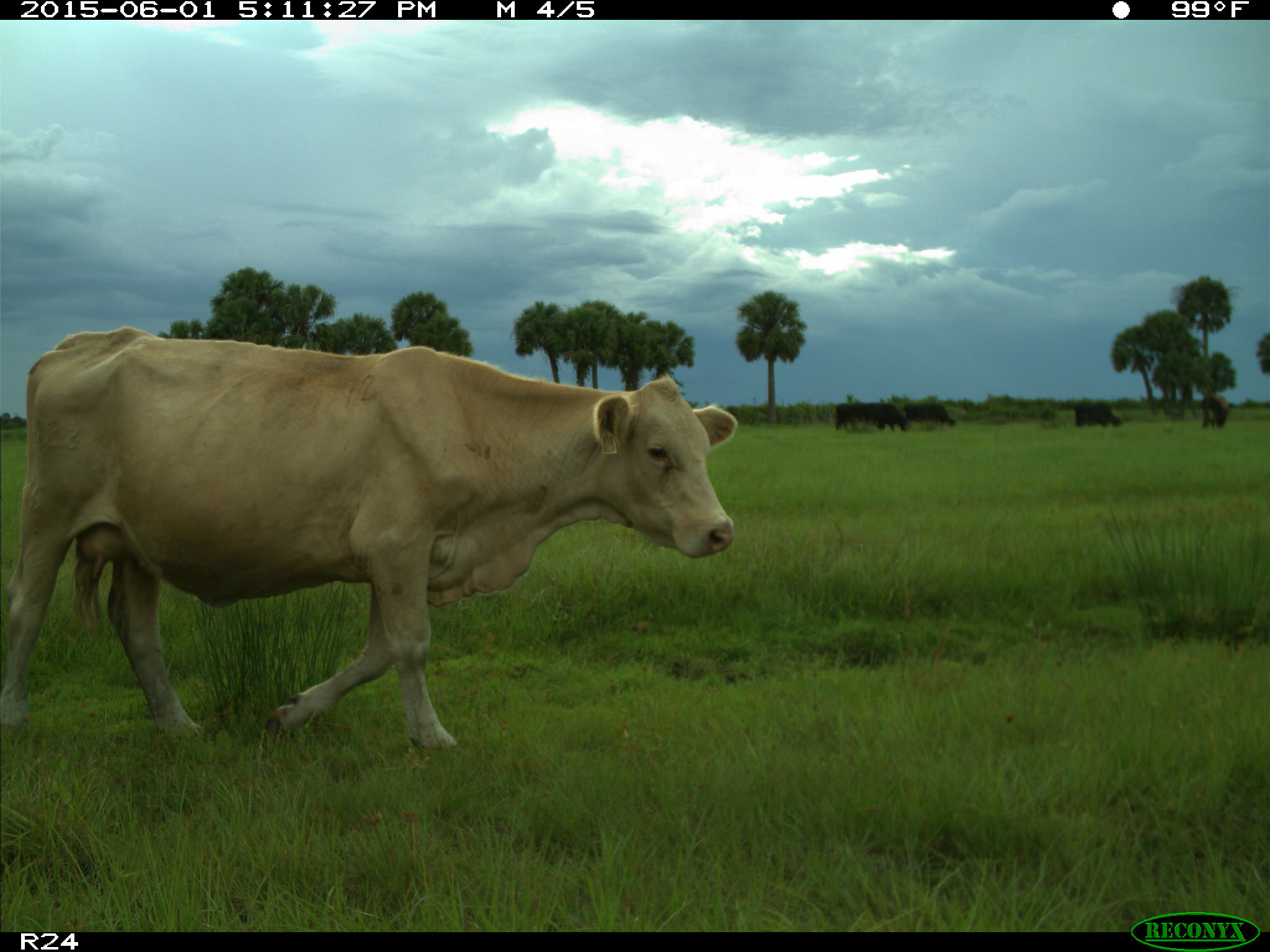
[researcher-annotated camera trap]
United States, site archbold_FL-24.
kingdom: Animalia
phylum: Chordata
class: Mammalia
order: Artiodactyla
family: Bovidae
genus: Bos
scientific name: Bos taurus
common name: domestic cow